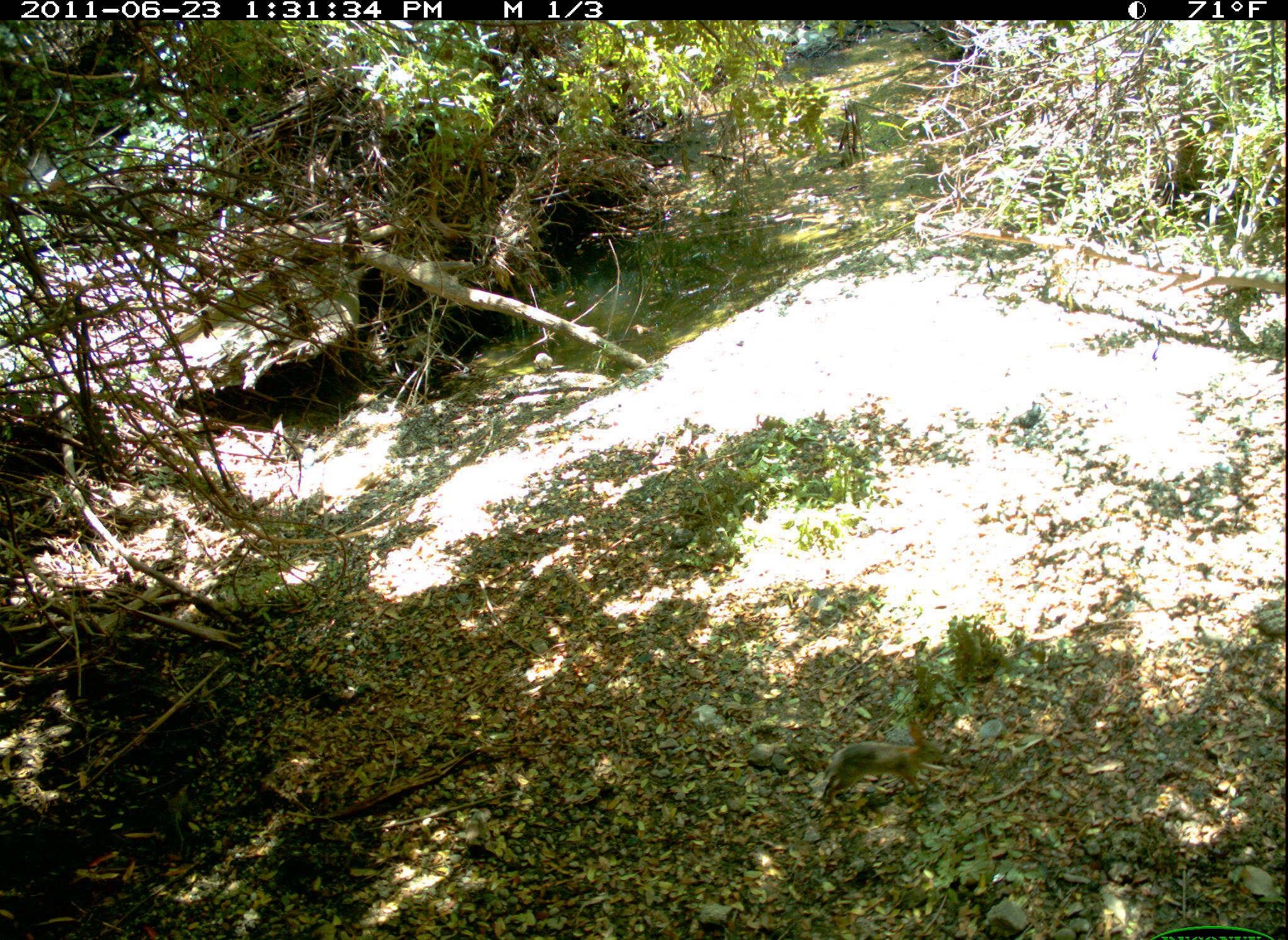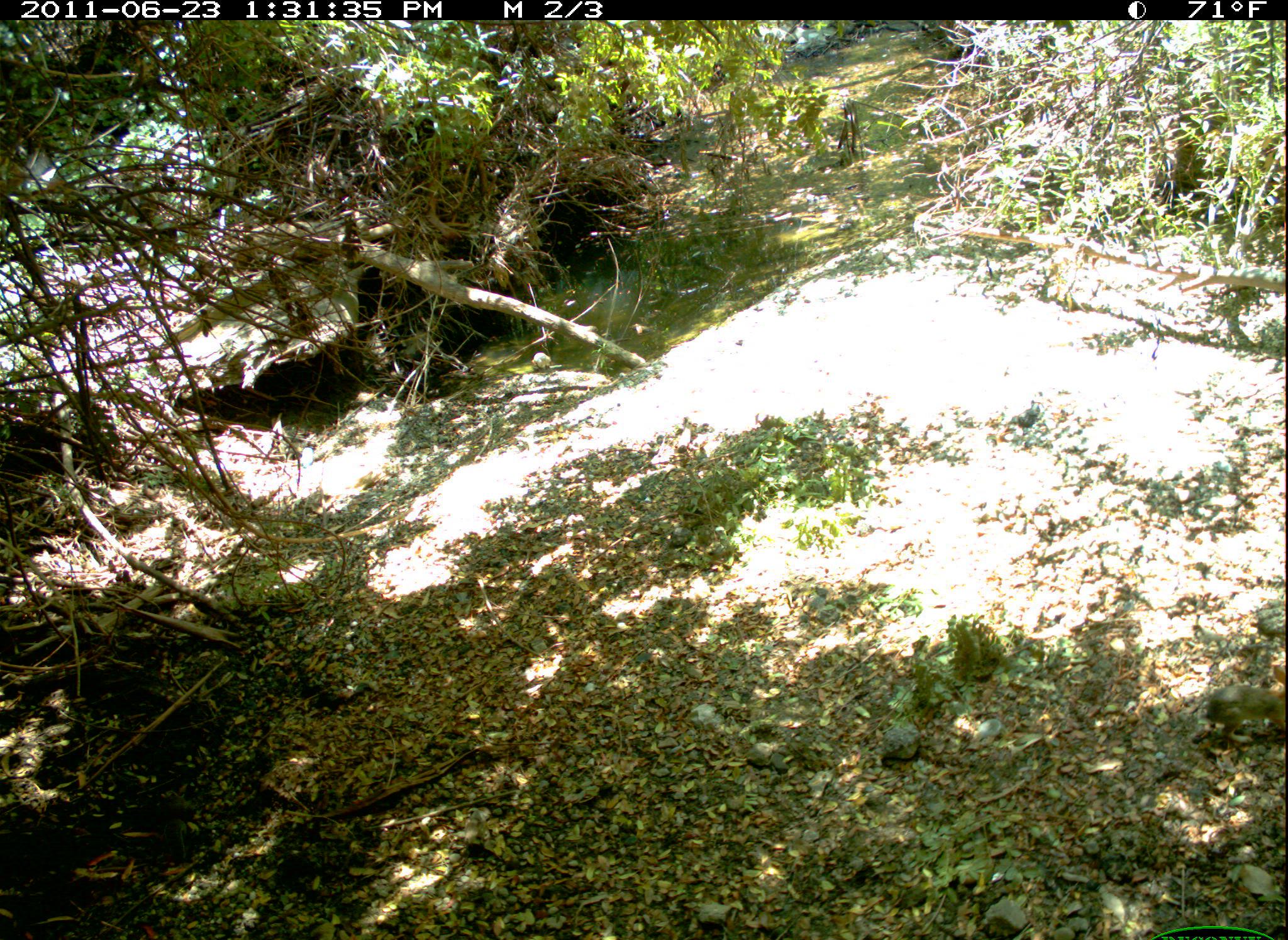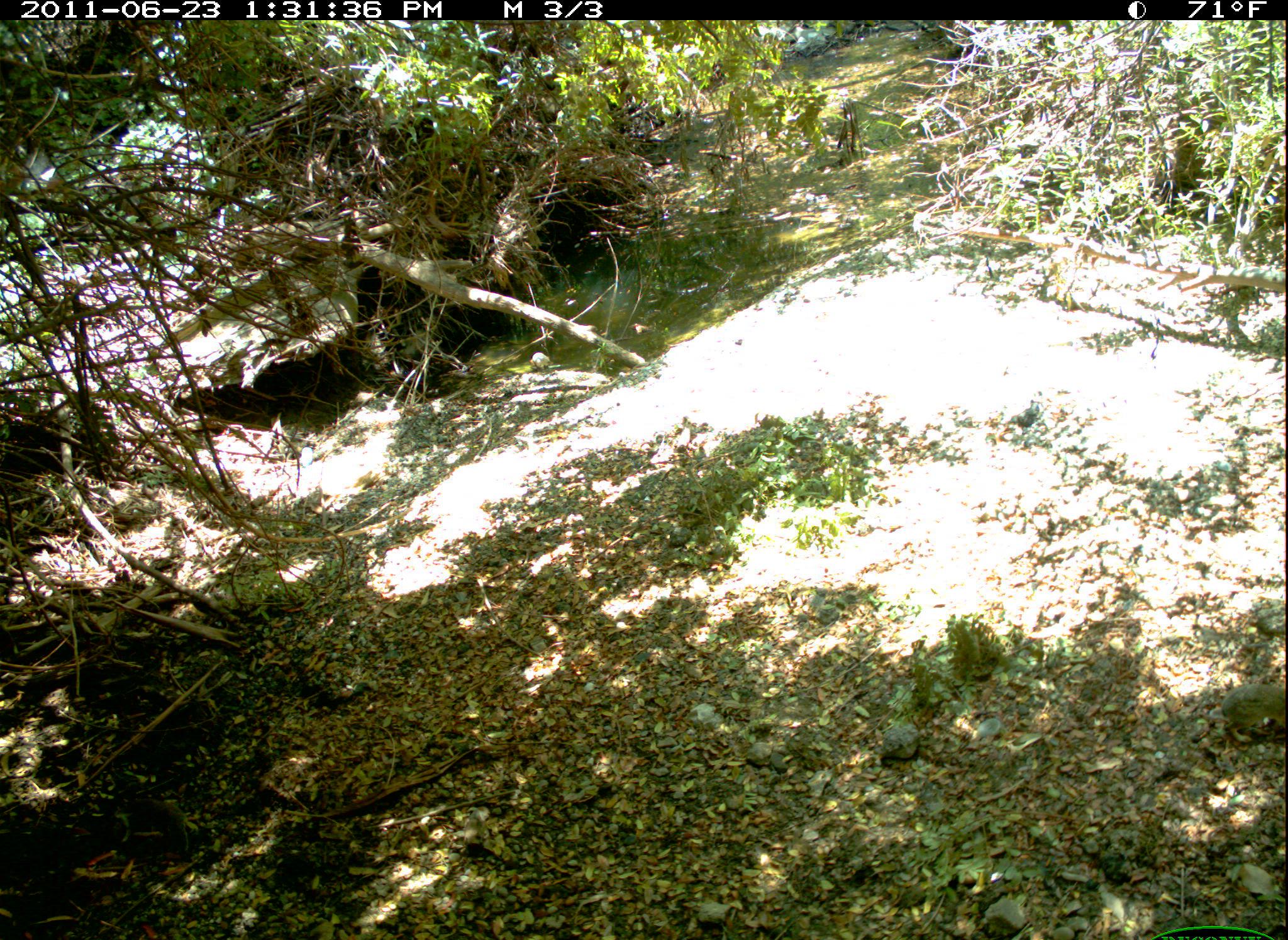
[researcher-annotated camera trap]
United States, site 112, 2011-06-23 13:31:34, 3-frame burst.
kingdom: Animalia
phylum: Chordata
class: Mammalia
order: Lagomorpha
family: Leporidae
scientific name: Leporidae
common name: rabbits and hares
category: rabbit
Rabbit (rabbits and hares) (Leporidae).